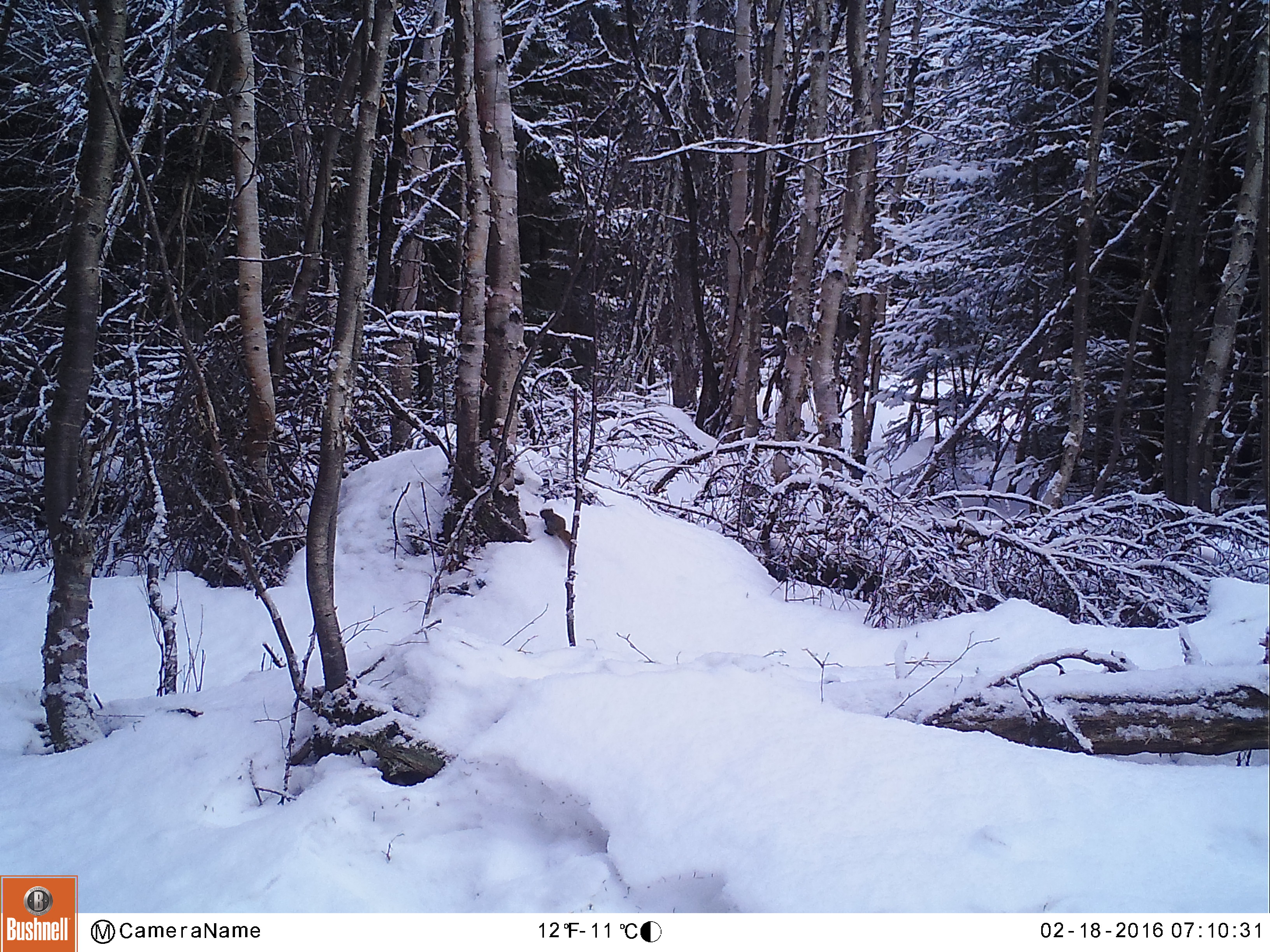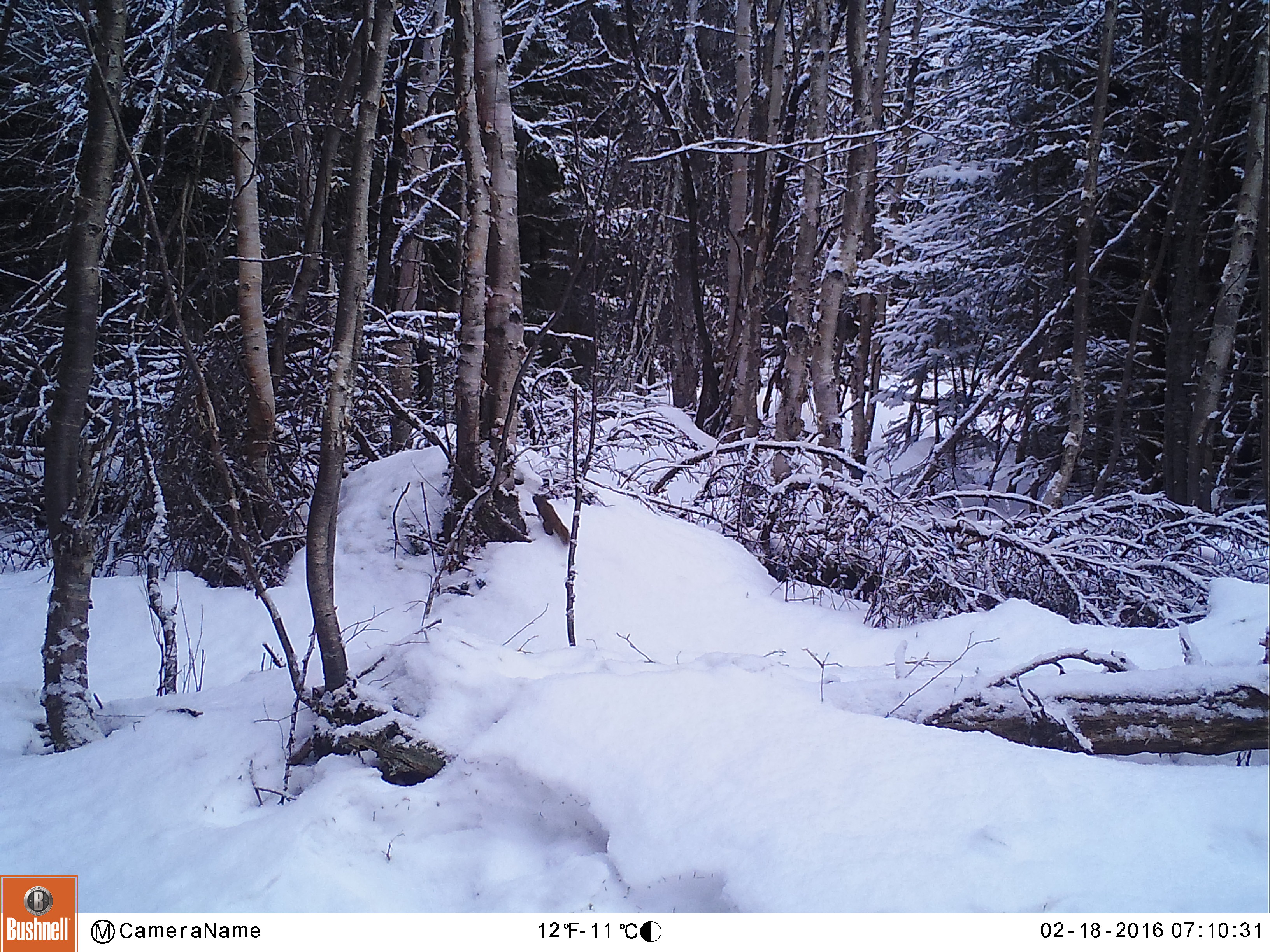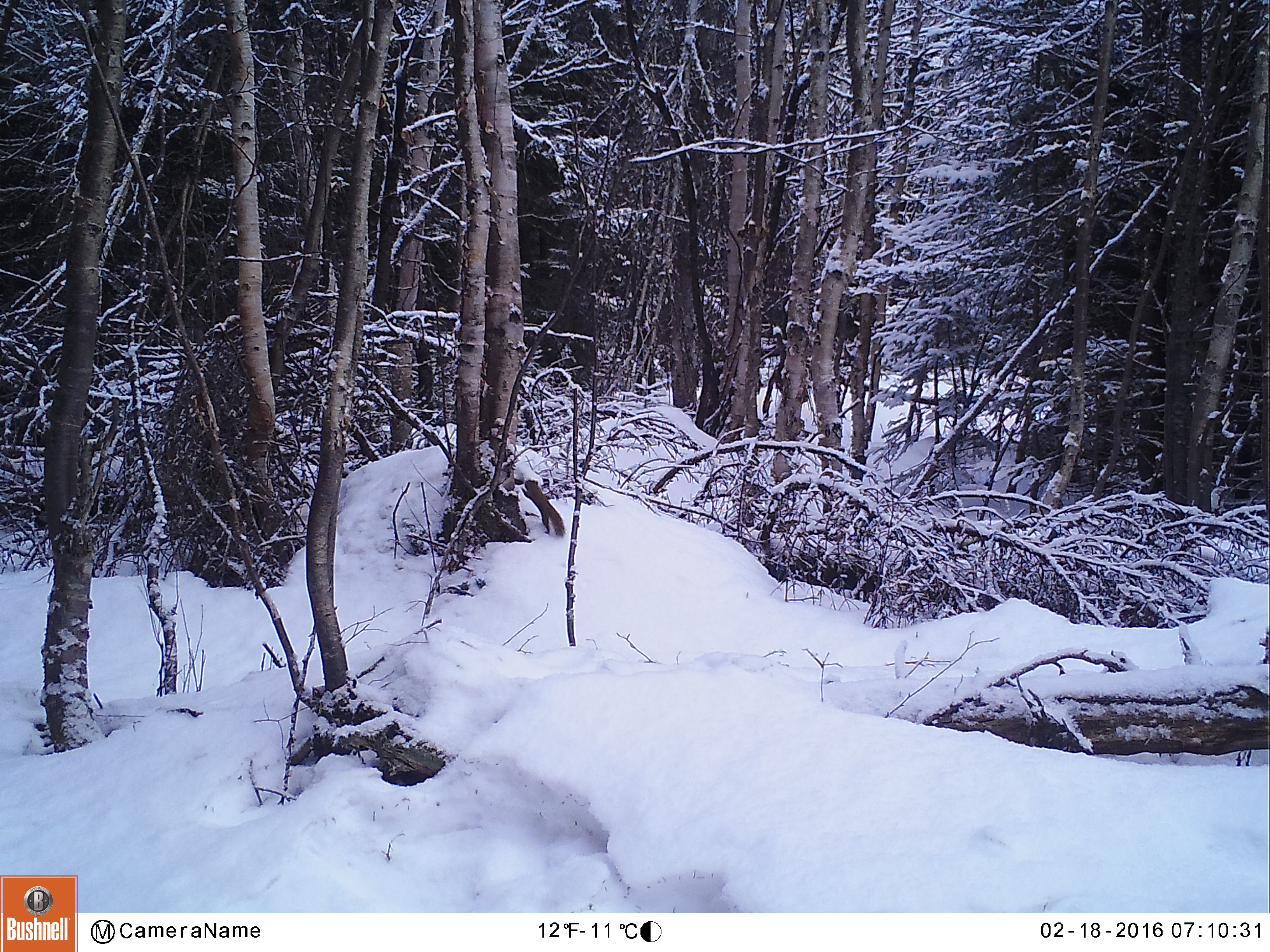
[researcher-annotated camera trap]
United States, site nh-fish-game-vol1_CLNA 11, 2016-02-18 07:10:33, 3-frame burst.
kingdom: Animalia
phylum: Chordata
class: Mammalia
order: Rodentia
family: Sciuridae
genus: Tamiasciurus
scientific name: Tamiasciurus hudsonicus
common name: red squirrel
Red squirrel (Tamiasciurus hudsonicus).